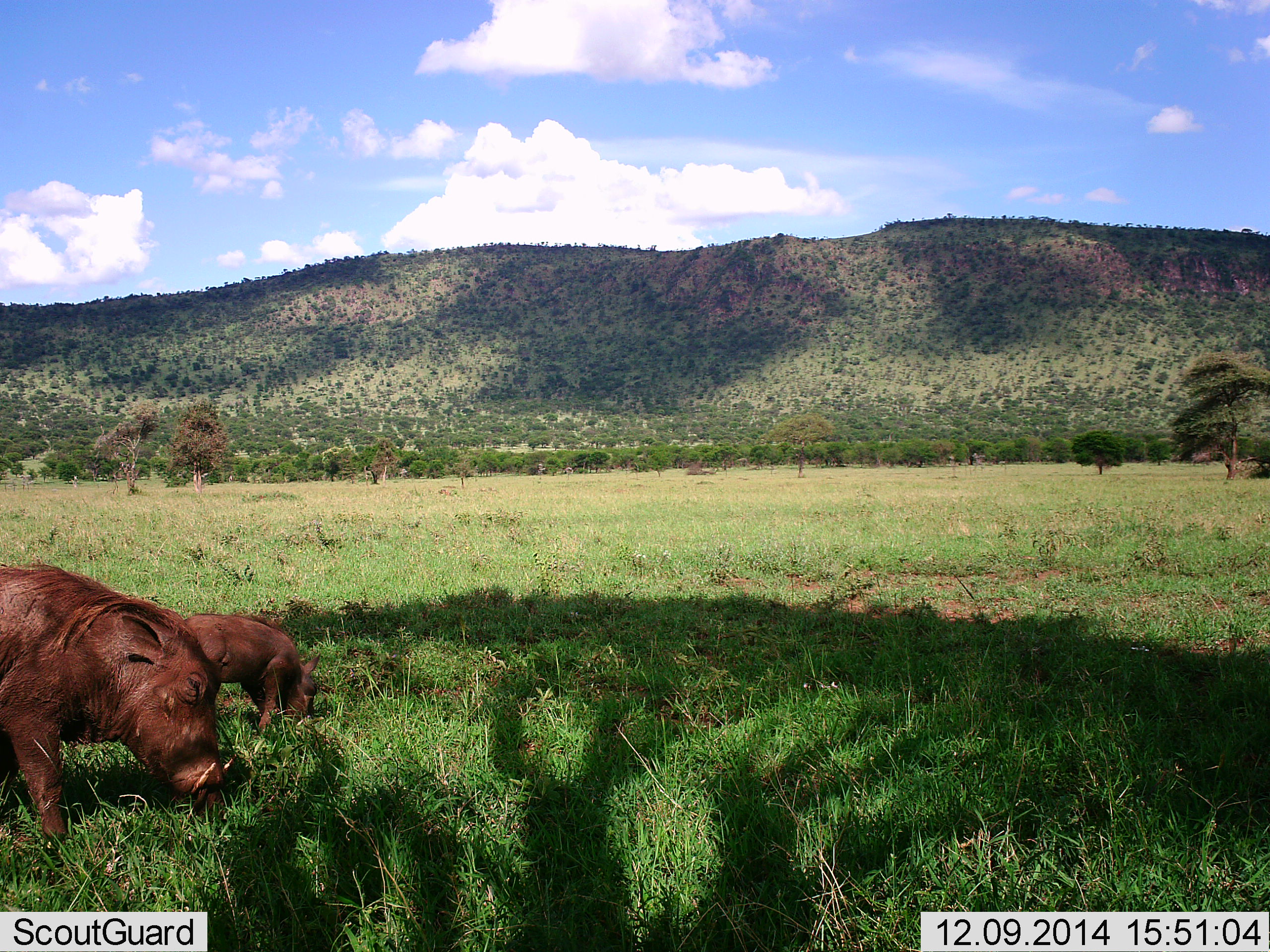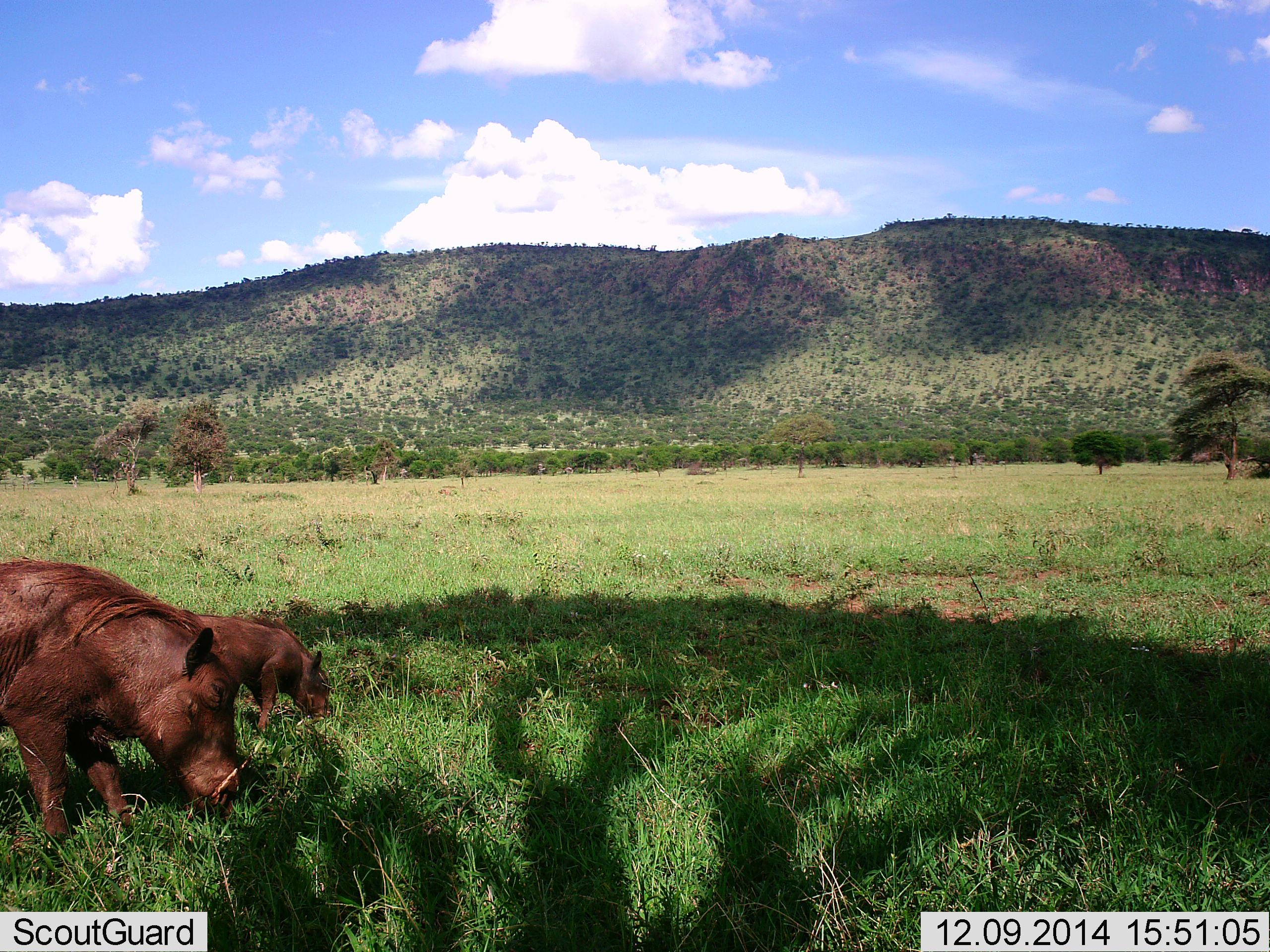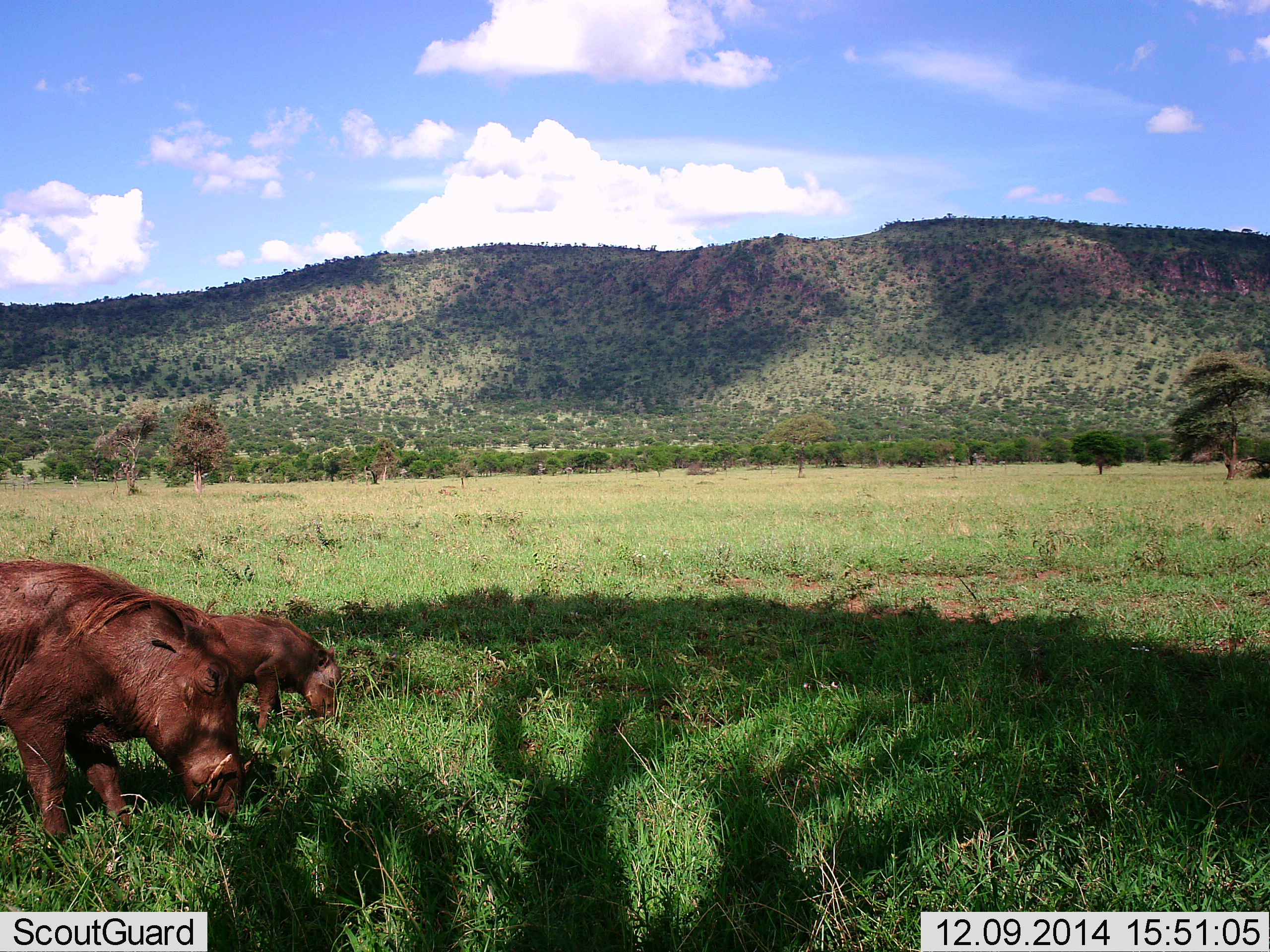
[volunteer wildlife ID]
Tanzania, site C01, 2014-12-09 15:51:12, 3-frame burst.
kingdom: Animalia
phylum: Chordata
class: Mammalia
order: Artiodactyla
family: Suidae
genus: Phacochoerus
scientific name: Phacochoerus africanus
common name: warthog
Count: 2.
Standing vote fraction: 20%.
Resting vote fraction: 0%.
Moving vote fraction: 10%.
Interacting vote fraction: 0%.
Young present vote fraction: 20%.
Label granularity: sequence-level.